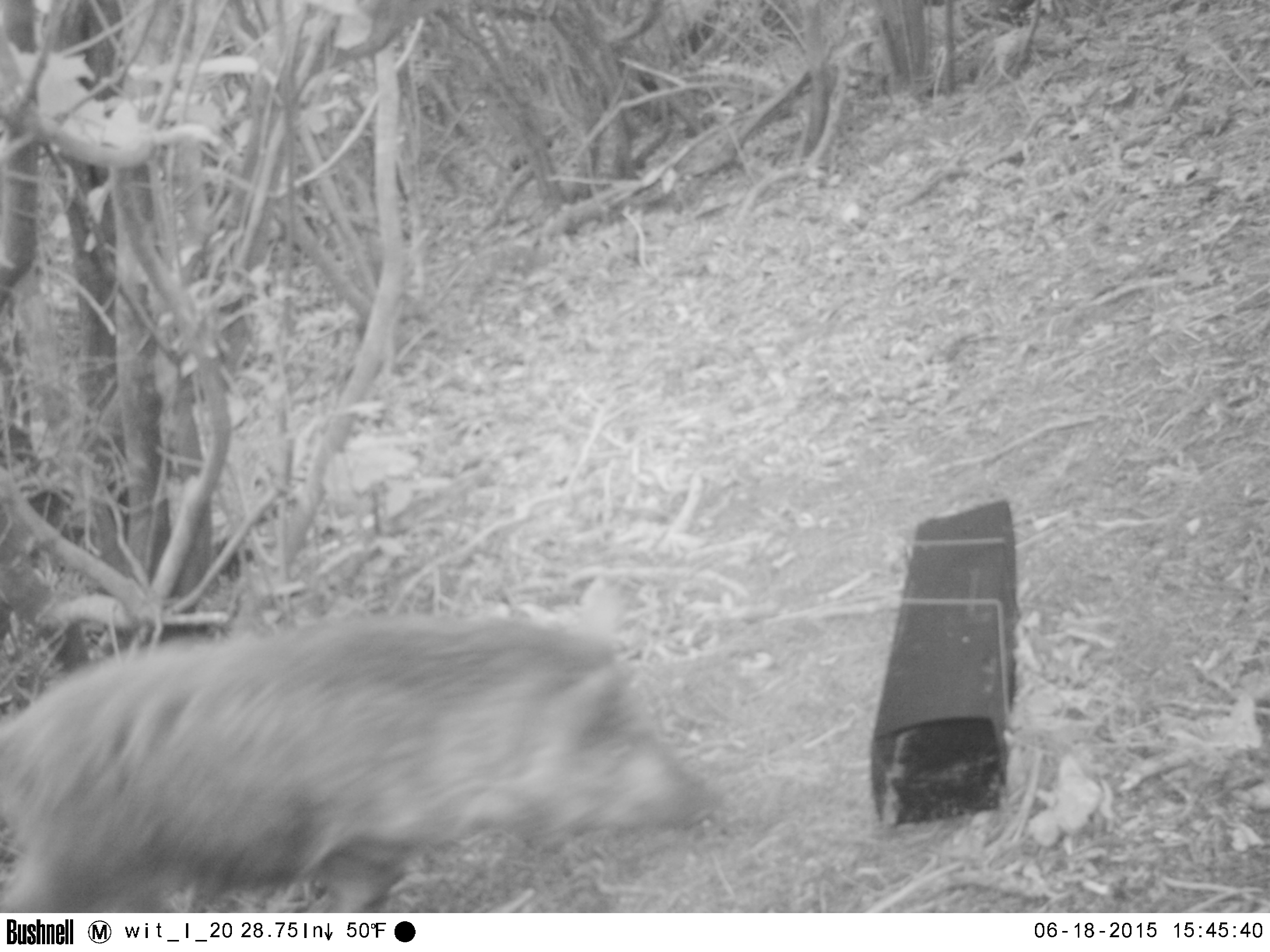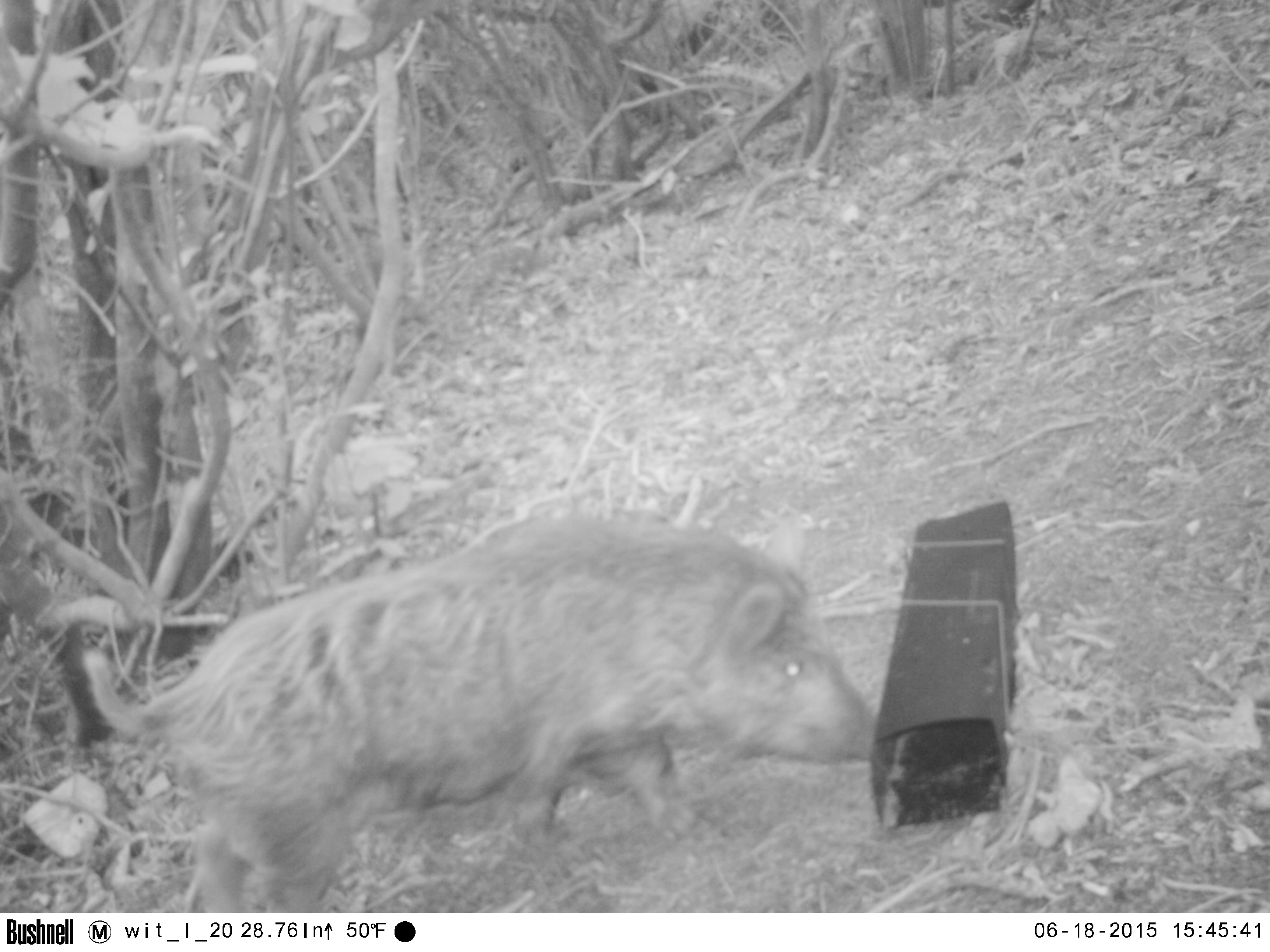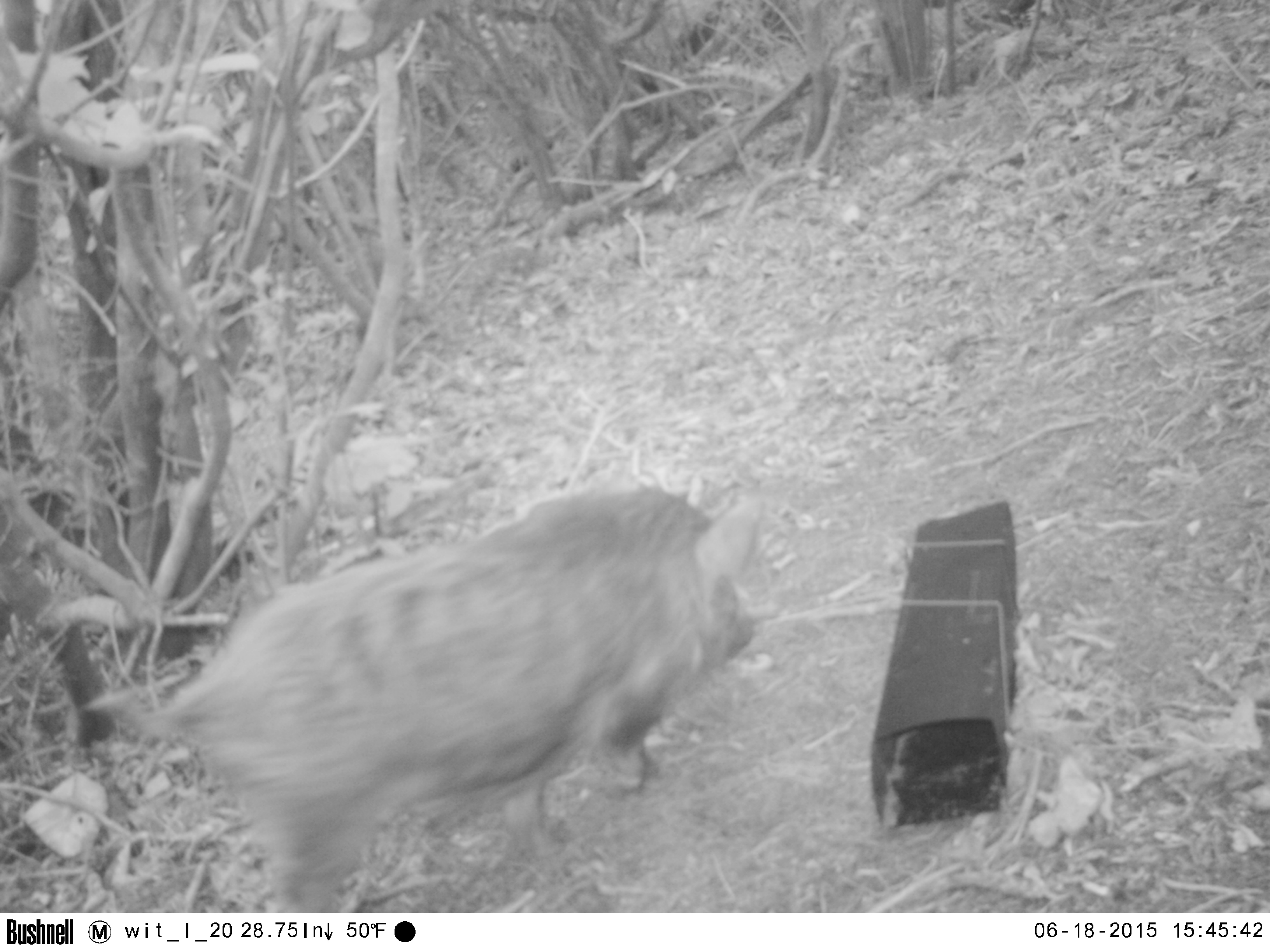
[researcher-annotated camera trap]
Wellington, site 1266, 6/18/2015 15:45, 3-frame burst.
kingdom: Animalia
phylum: Chordata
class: Mammalia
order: Artiodactyla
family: Suidae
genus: Sus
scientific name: Sus scrofa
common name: pig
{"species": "pig (Sus scrofa)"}